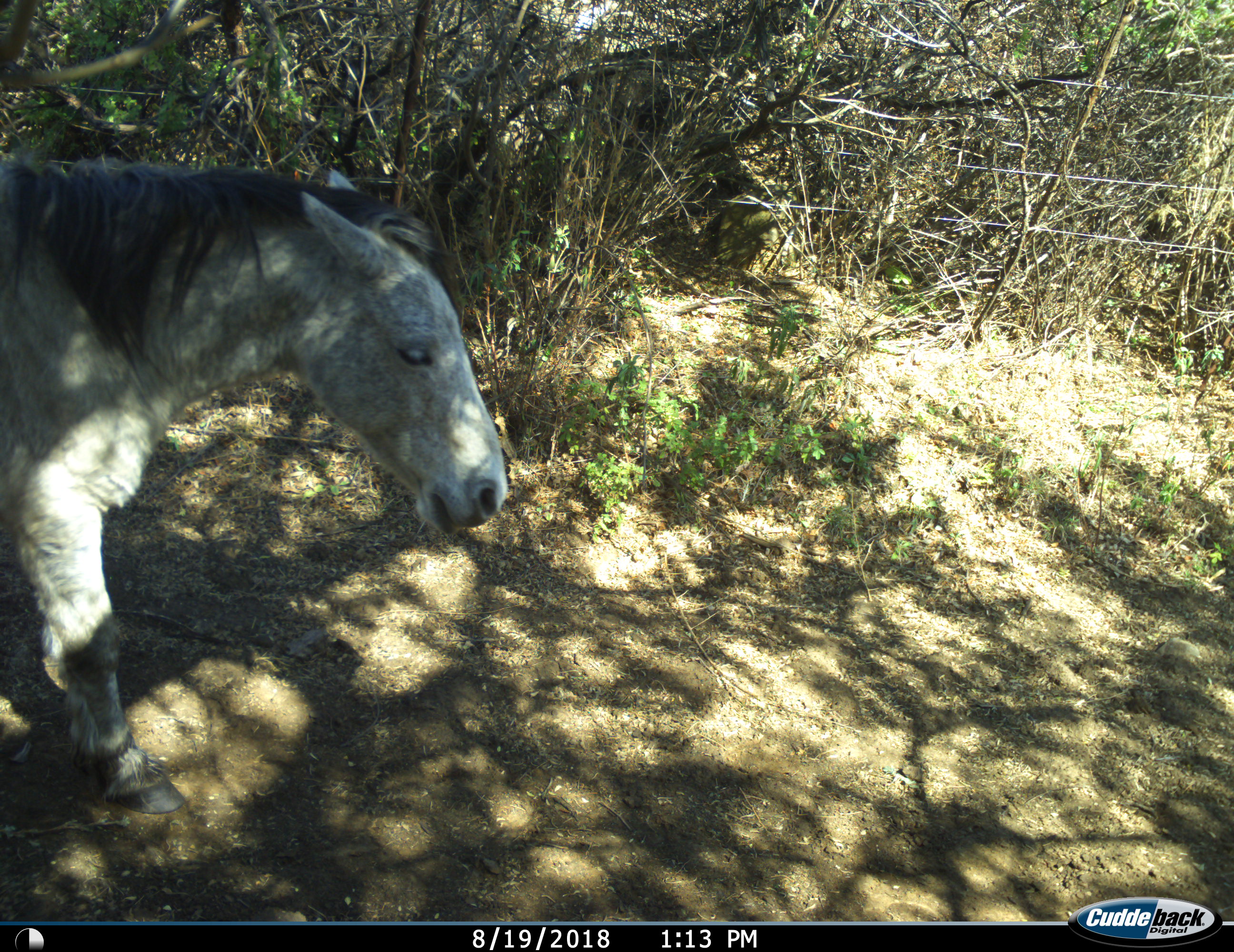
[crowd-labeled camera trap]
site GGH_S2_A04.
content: unidentified animal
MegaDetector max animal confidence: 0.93